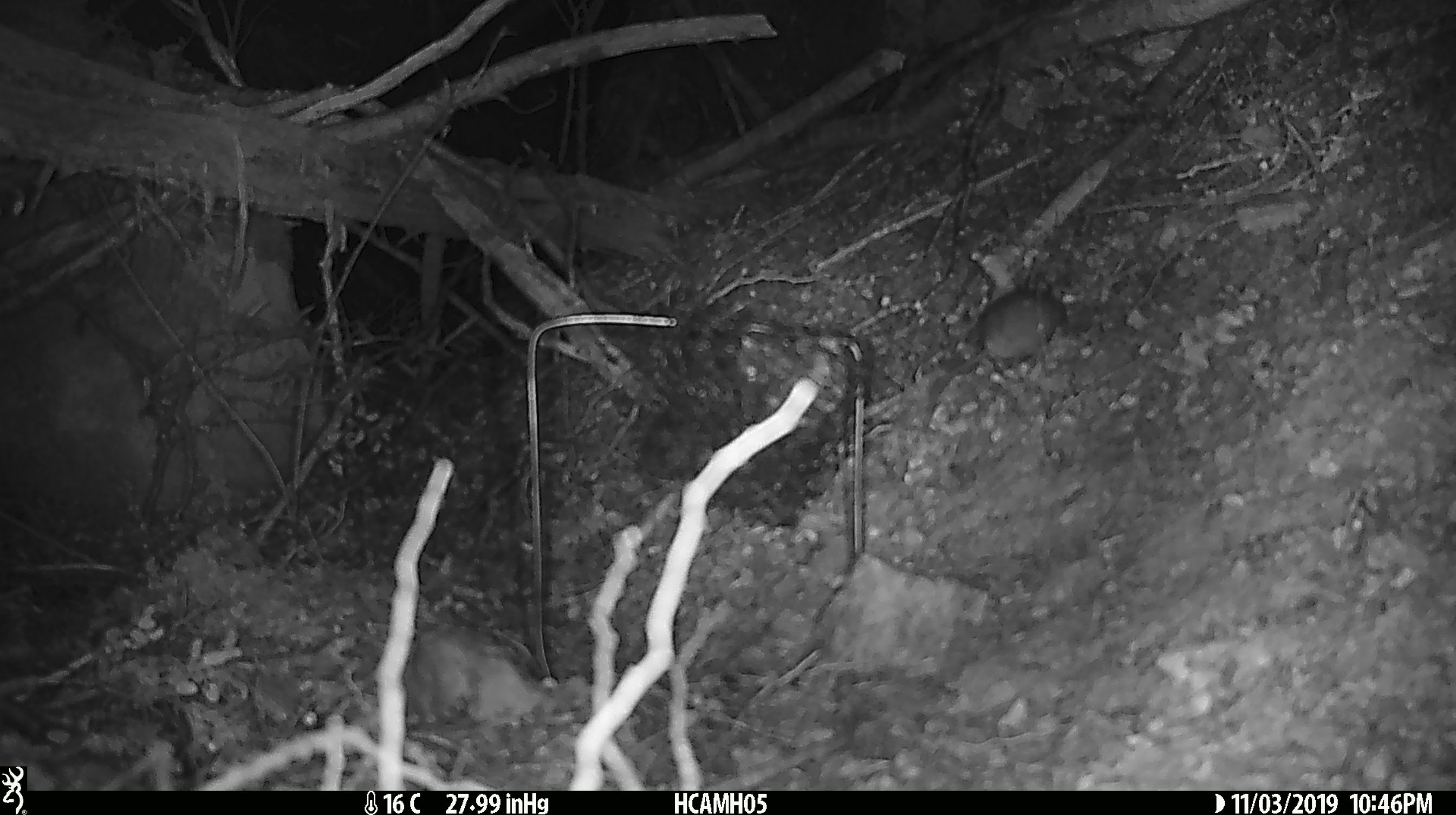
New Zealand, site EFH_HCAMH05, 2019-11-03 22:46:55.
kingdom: Animalia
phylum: Chordata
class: Mammalia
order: Rodentia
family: Muridae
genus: Mus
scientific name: Mus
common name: mouse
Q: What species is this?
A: Mouse (Mus).